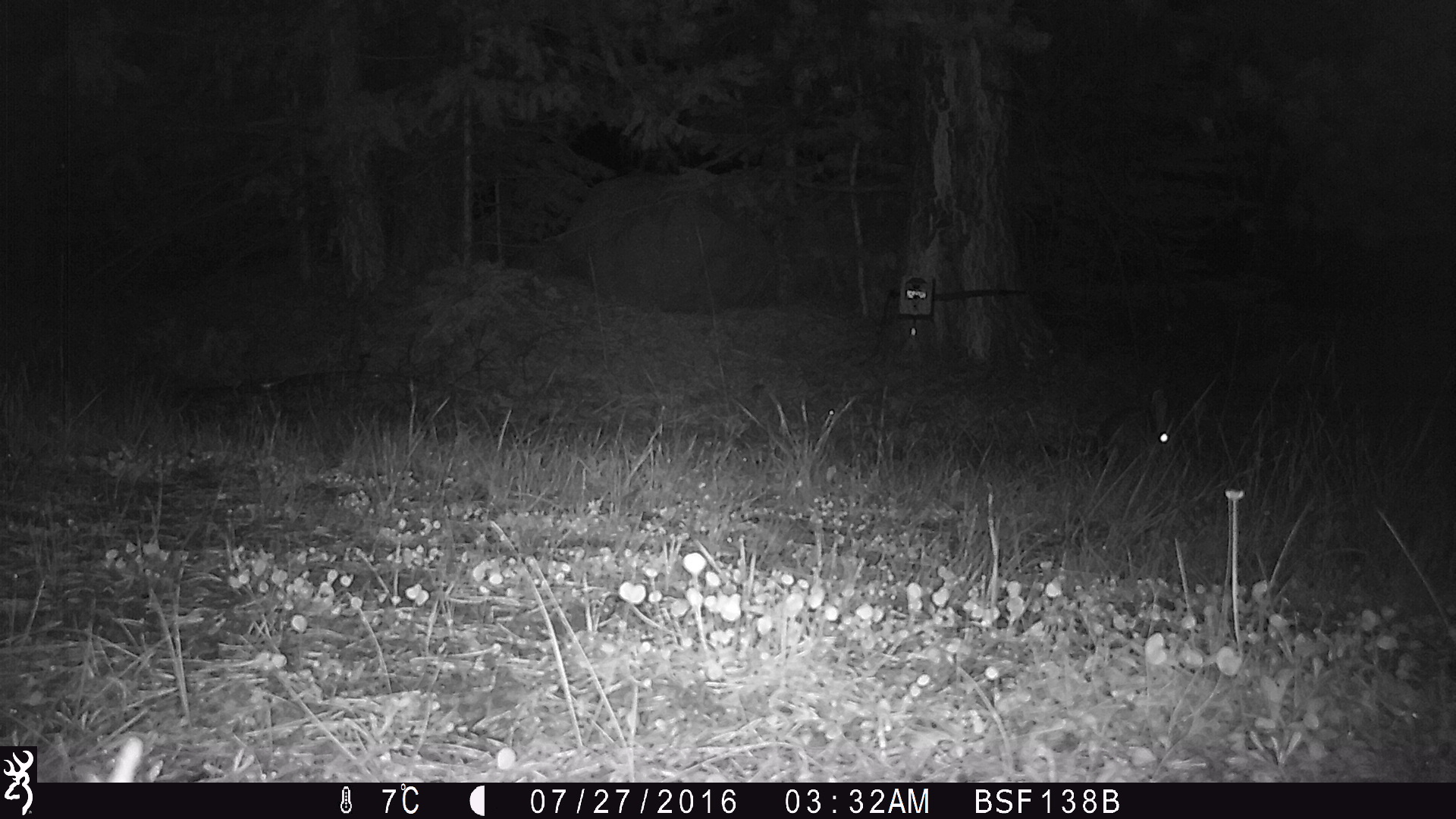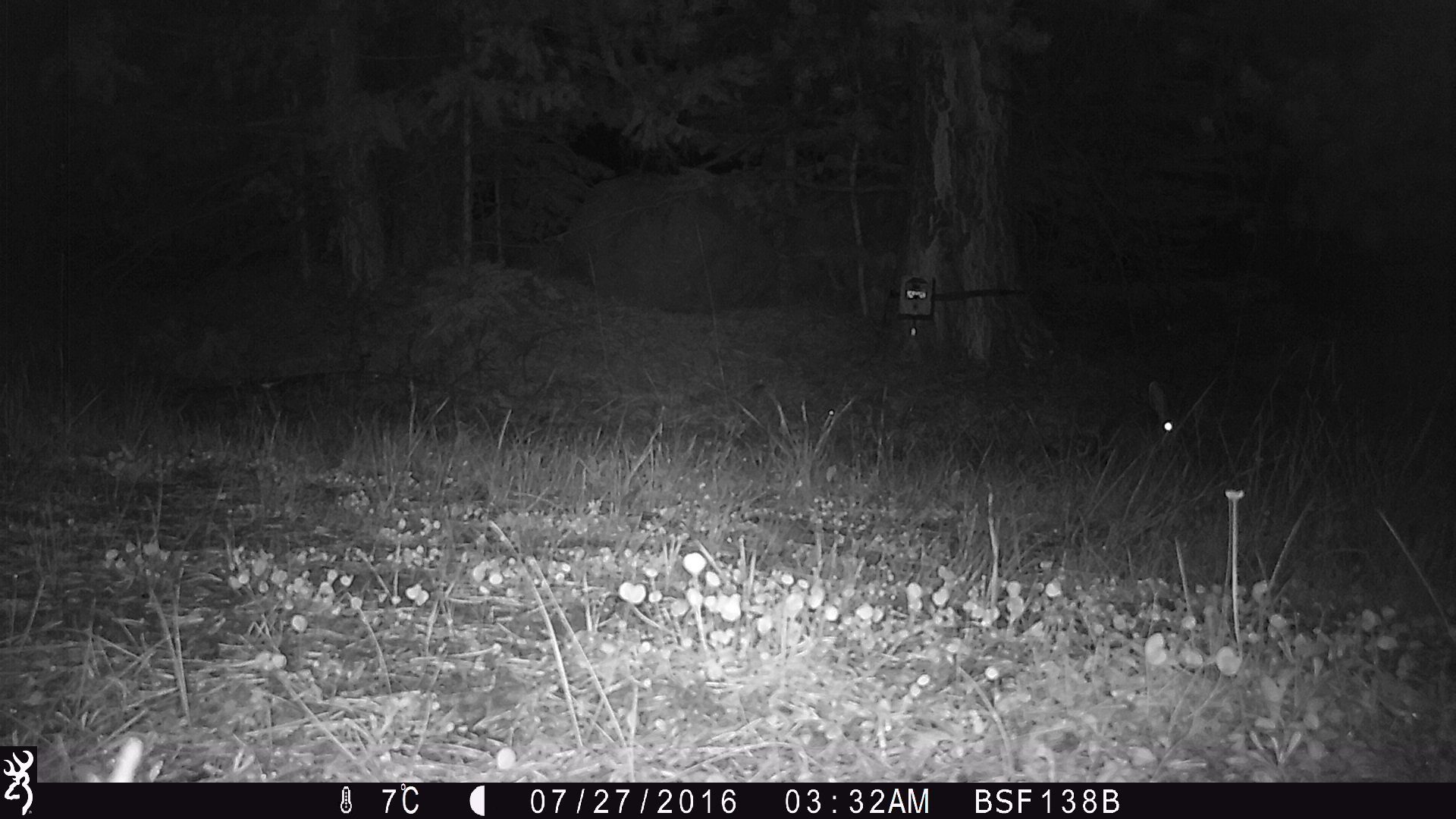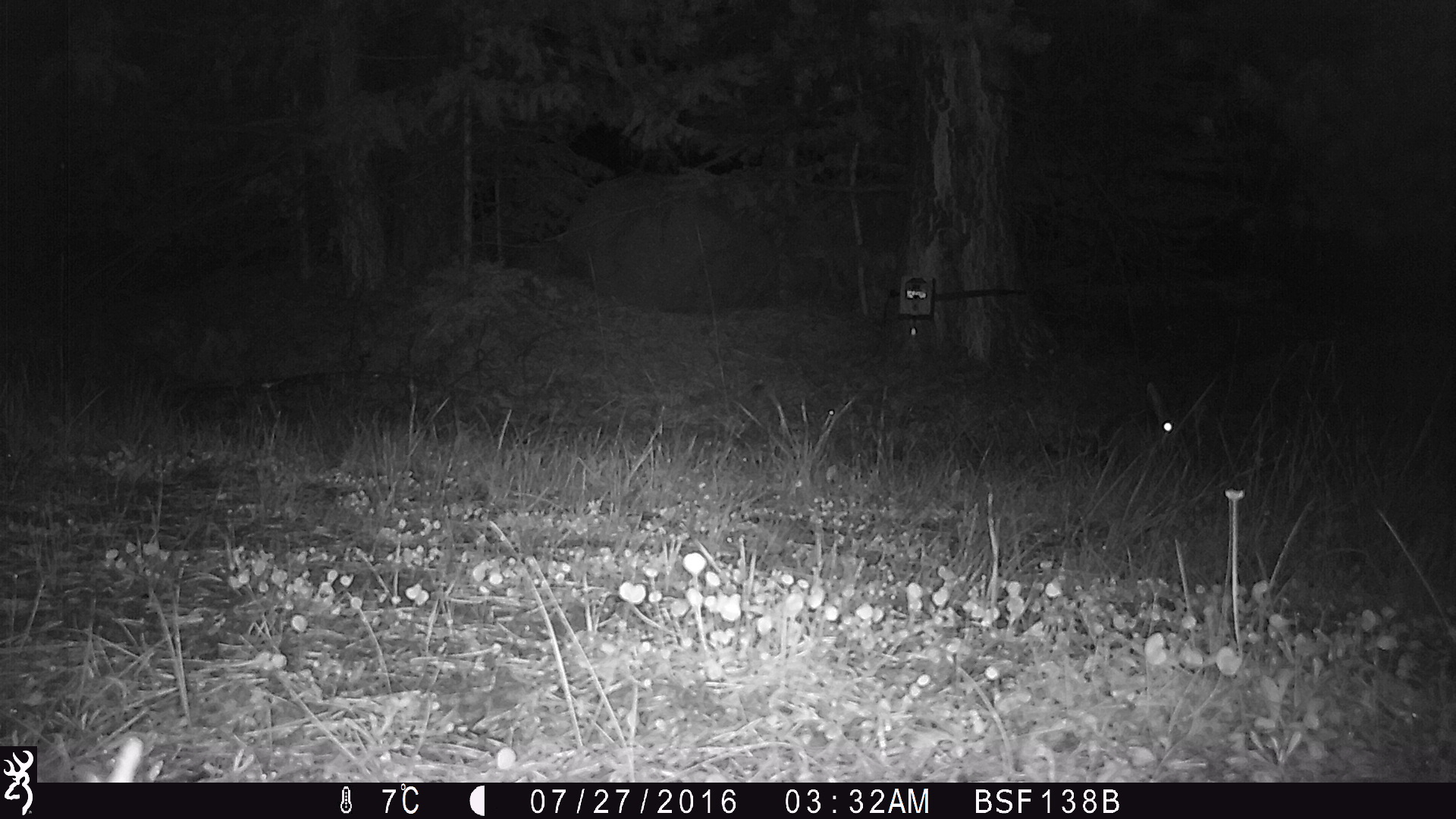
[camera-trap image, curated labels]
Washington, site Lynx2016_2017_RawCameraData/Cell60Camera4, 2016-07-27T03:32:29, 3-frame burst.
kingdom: Animalia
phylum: Chordata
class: Mammalia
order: Lagomorpha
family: Leporidae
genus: Lepus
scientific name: Lepus americanus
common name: snowshoe hare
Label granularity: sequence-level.